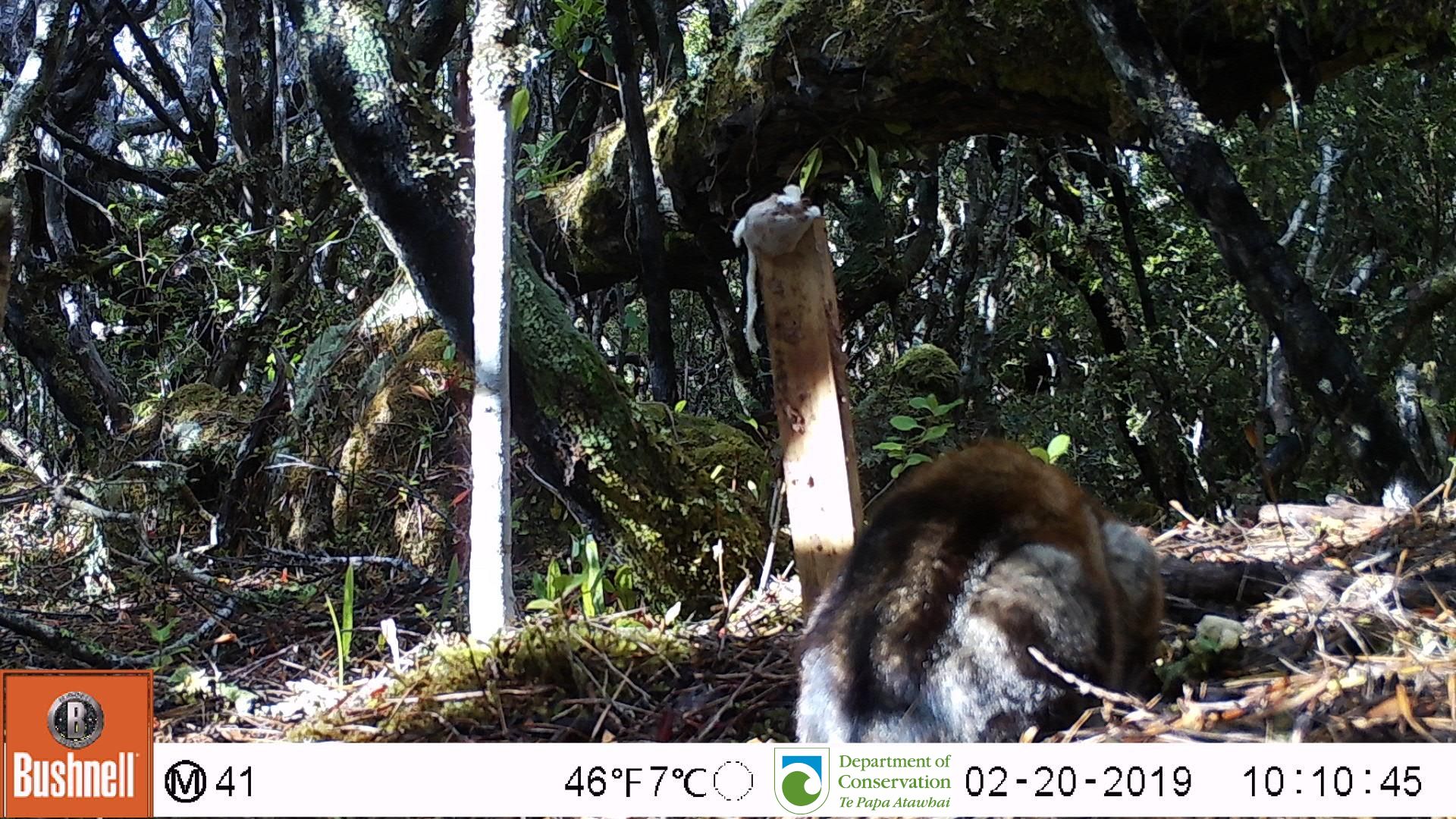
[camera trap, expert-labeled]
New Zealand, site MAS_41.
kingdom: Animalia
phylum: Chordata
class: Mammalia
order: Carnivora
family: Felidae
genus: Felis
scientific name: Felis catus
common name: domestic cat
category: cat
Cat (domestic cat) (Felis catus).